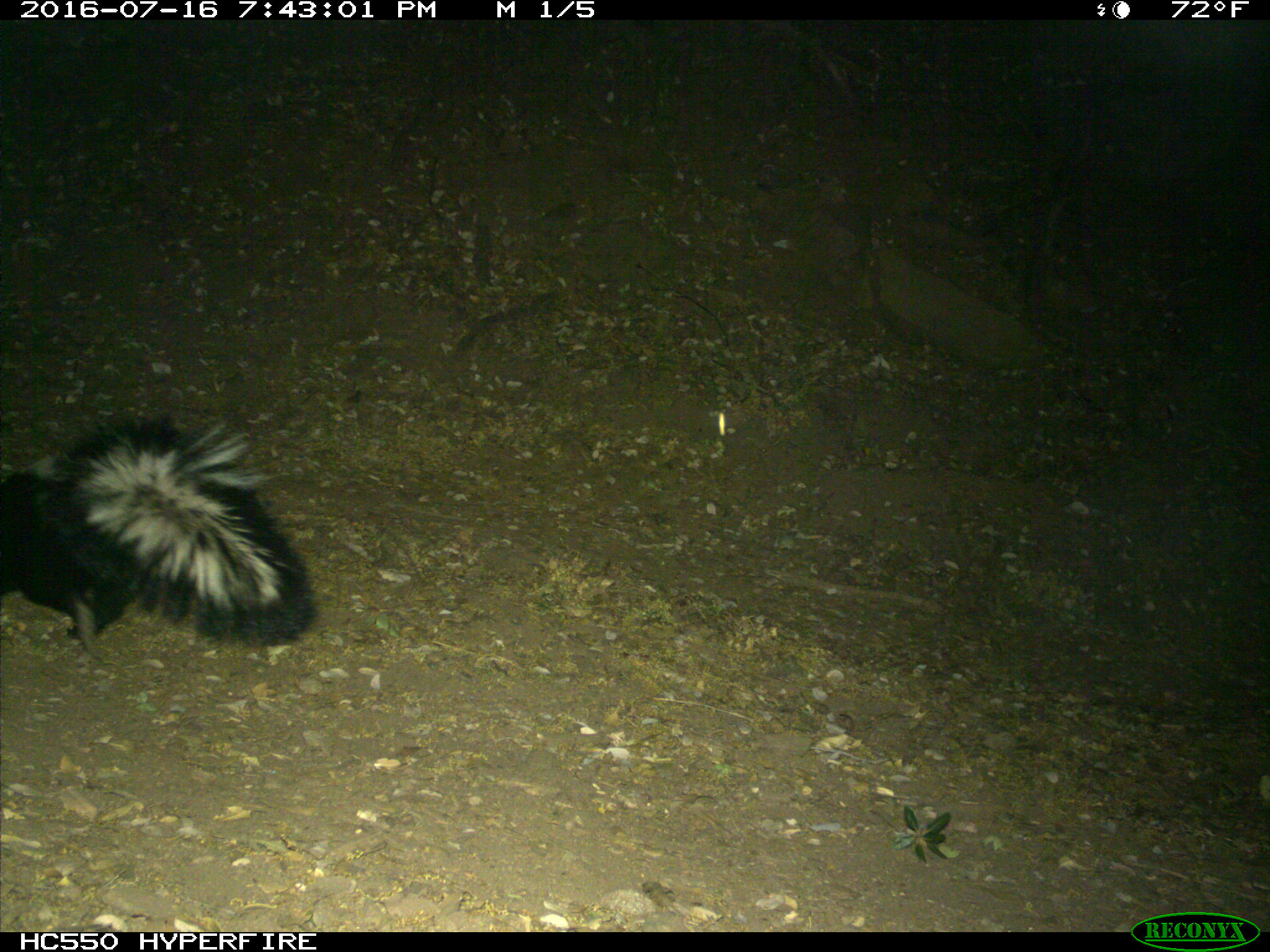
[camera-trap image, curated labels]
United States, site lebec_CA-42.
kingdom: Animalia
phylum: Chordata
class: Mammalia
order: Carnivora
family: Mephitidae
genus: Mephitis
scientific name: Mephitis mephitis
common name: striped skunk